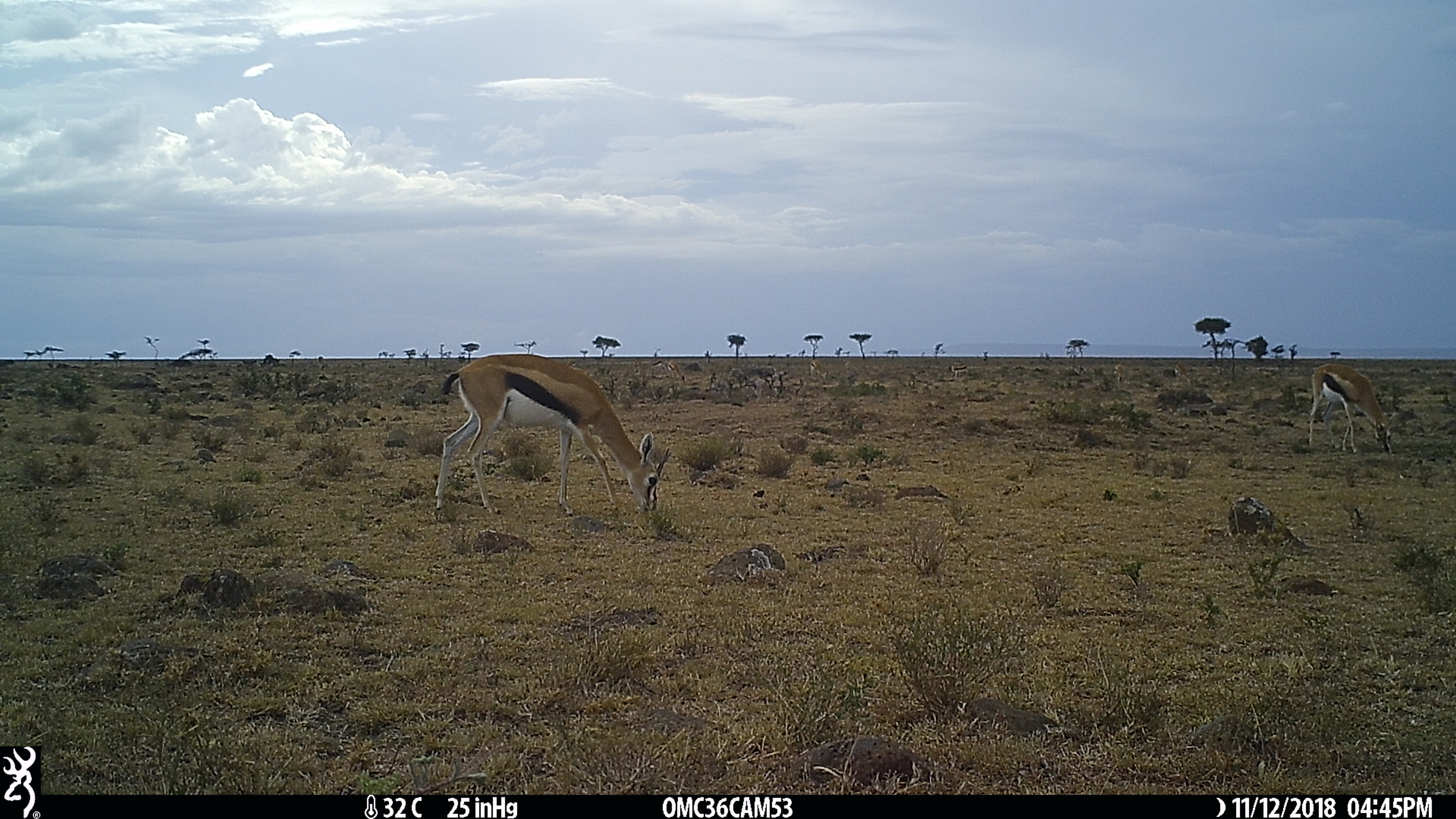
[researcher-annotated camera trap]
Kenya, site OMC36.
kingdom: Animalia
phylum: Chordata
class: Mammalia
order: Artiodactyla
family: Bovidae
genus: Eudorcas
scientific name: Eudorcas thomsonii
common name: thomon's gazelle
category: gazelle thomsons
Gazelle thomsons (thomon's gazelle) (Eudorcas thomsonii).